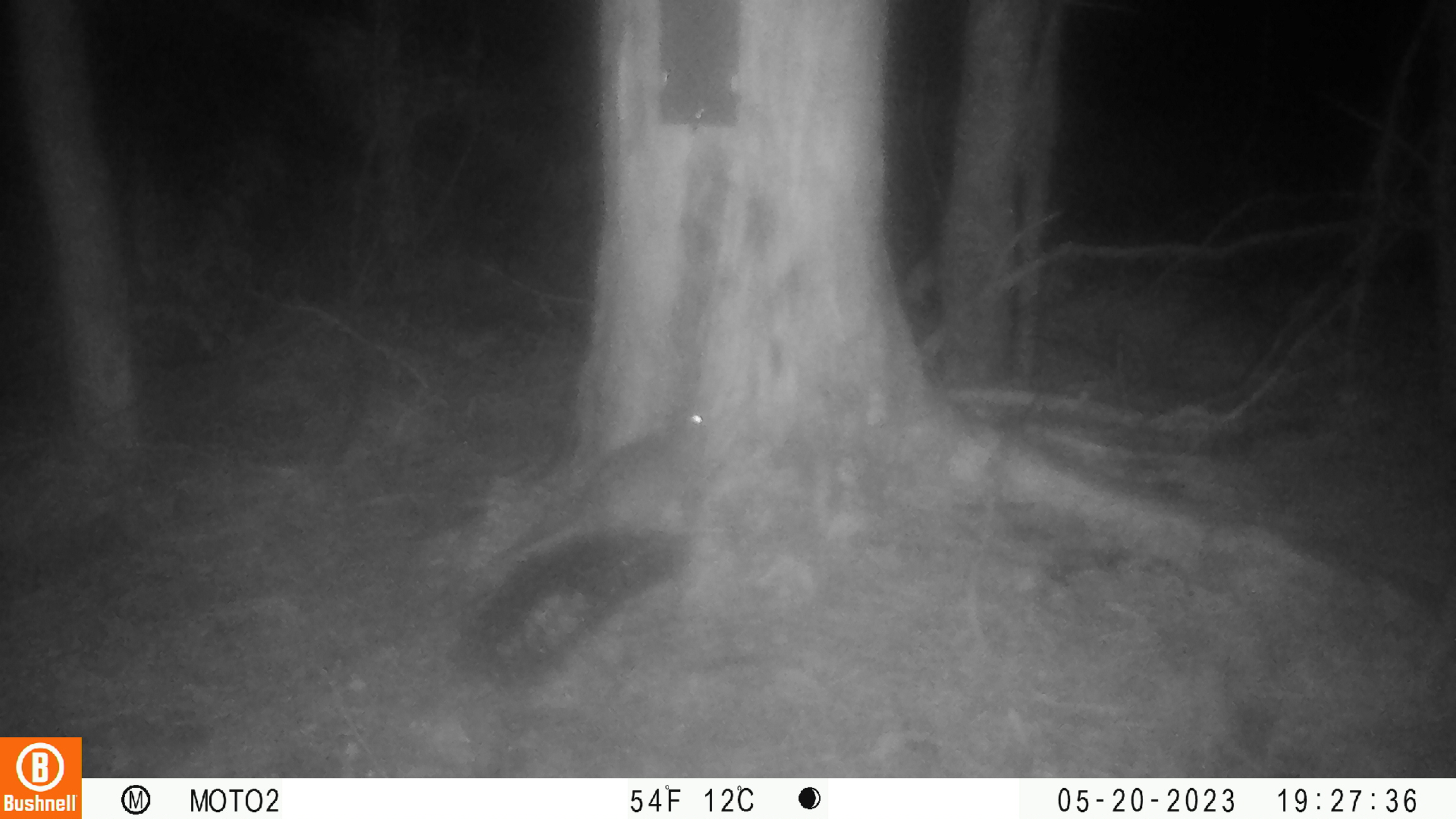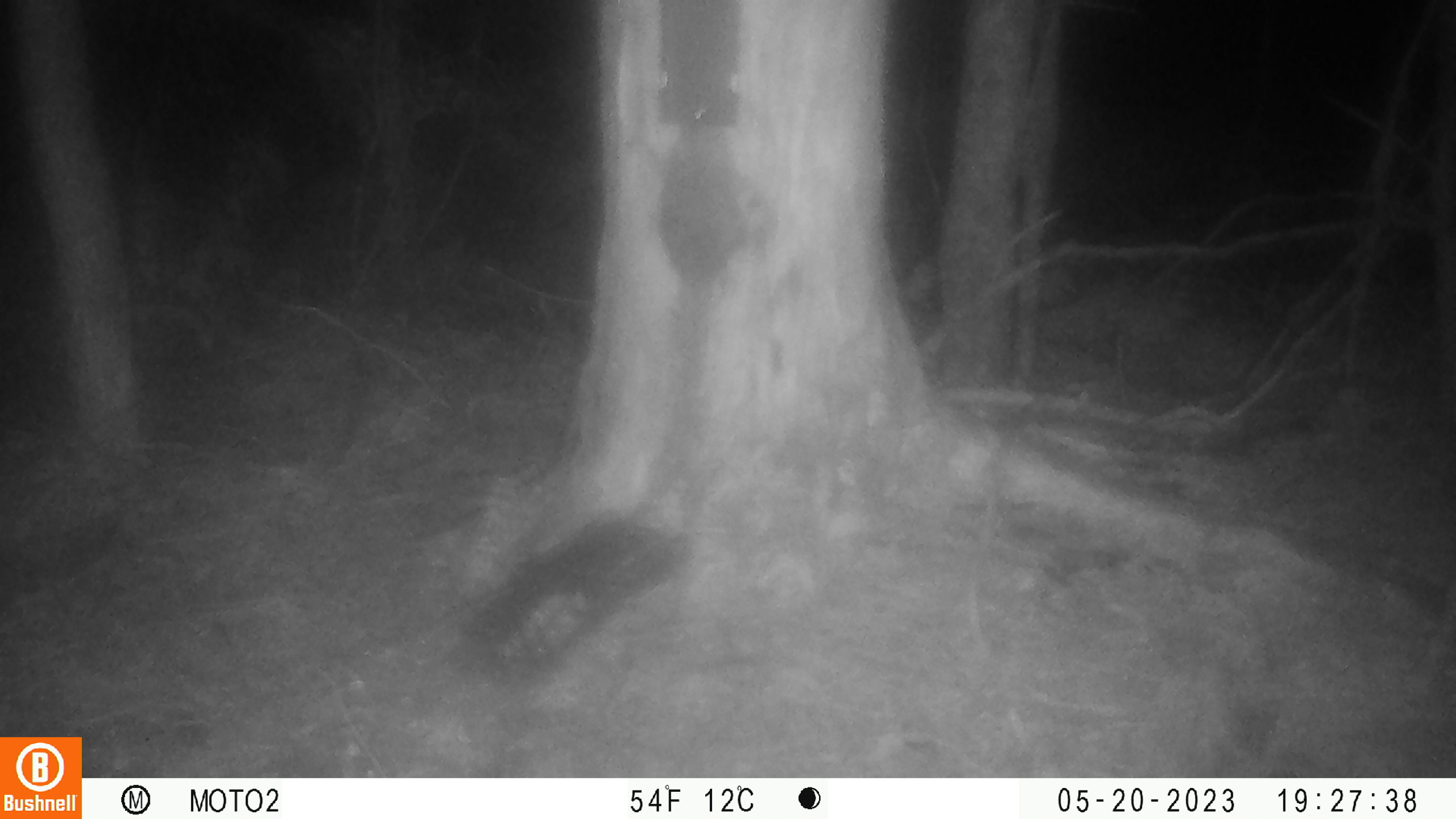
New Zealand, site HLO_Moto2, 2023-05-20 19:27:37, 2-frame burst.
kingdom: Animalia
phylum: Chordata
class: Mammalia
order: Rodentia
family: Muridae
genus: Rattus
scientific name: Rattus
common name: rat